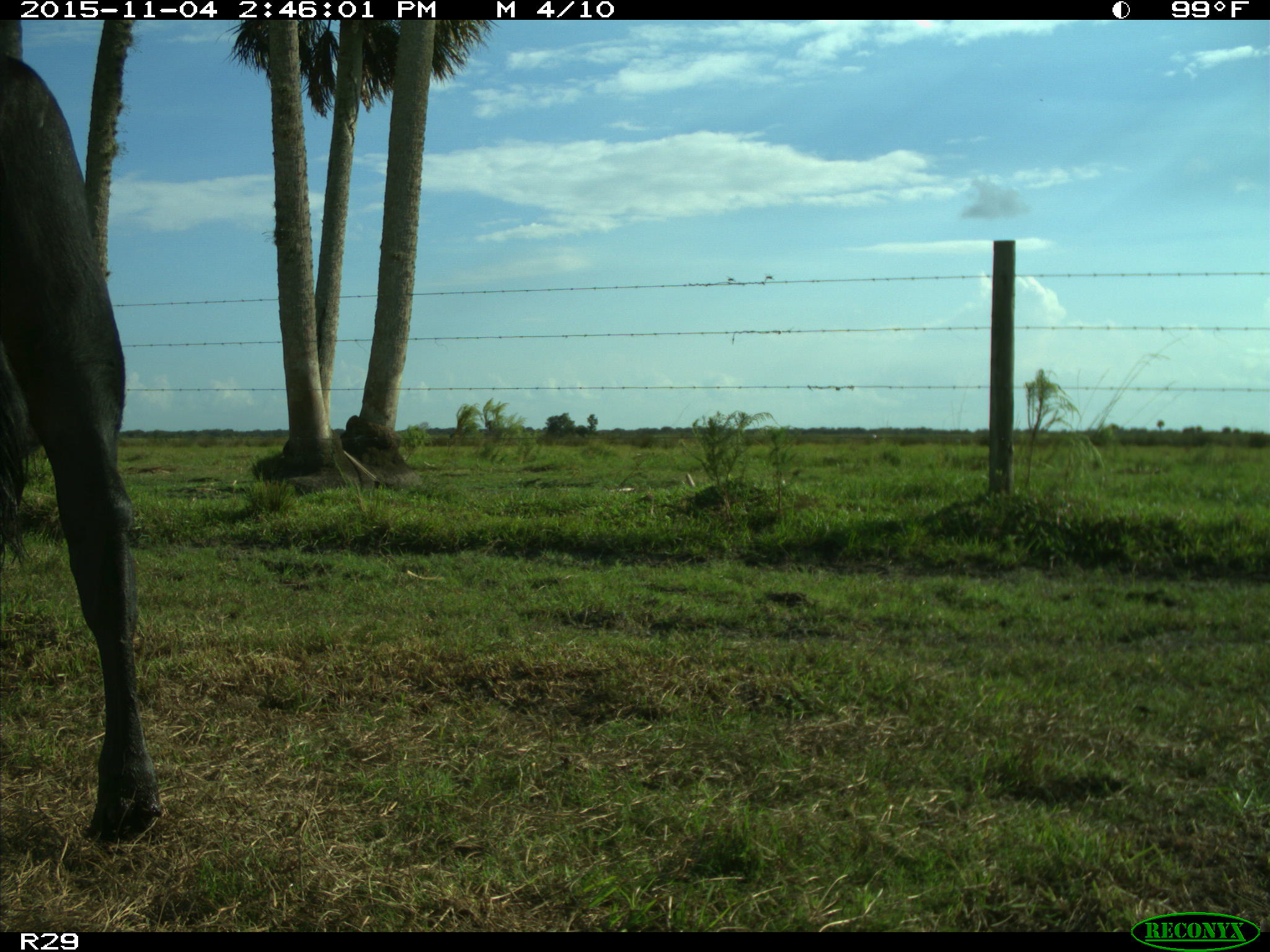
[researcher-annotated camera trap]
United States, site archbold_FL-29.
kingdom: Animalia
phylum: Chordata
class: Mammalia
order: Artiodactyla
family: Bovidae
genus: Bos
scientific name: Bos taurus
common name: domestic cow